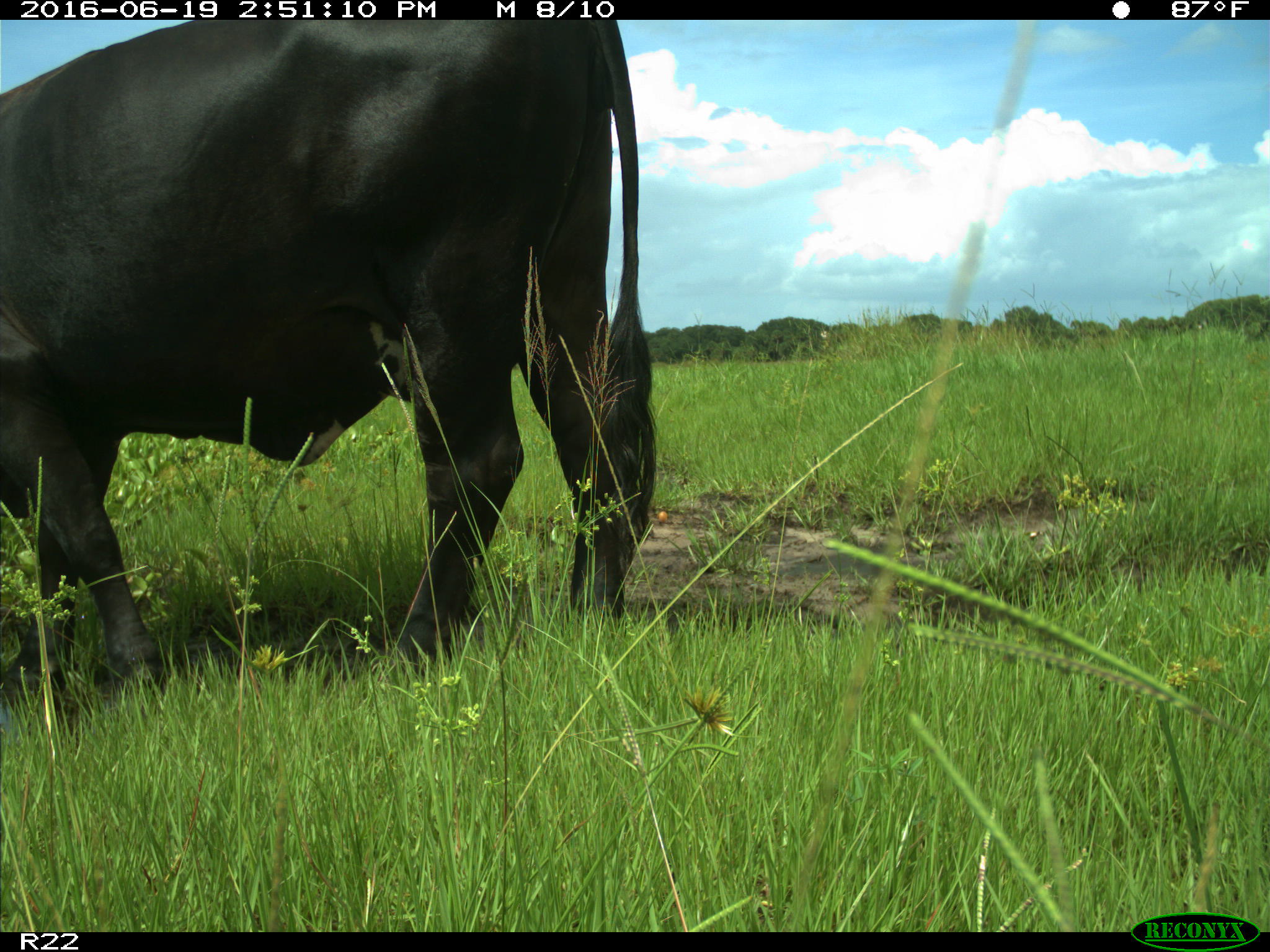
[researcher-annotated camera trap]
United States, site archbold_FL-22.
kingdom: Animalia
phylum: Chordata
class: Mammalia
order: Artiodactyla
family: Bovidae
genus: Bos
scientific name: Bos taurus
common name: domestic cow